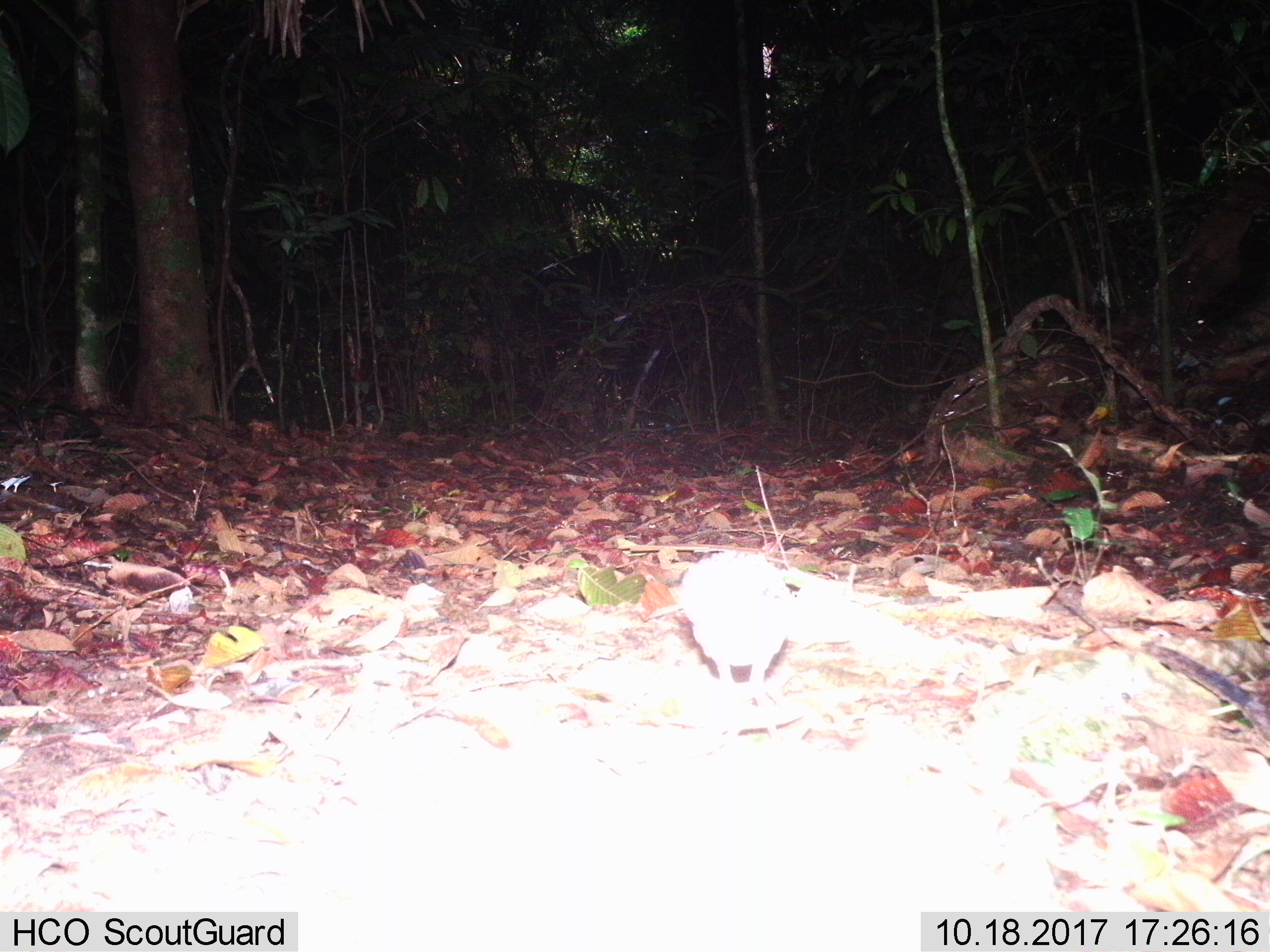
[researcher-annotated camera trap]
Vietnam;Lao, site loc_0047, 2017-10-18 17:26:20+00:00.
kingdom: Animalia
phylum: Chordata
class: Mammalia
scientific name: Mammalia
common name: mammal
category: unidentified small mammal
Unidentified small mammal (mammal) (Mammalia). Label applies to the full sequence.